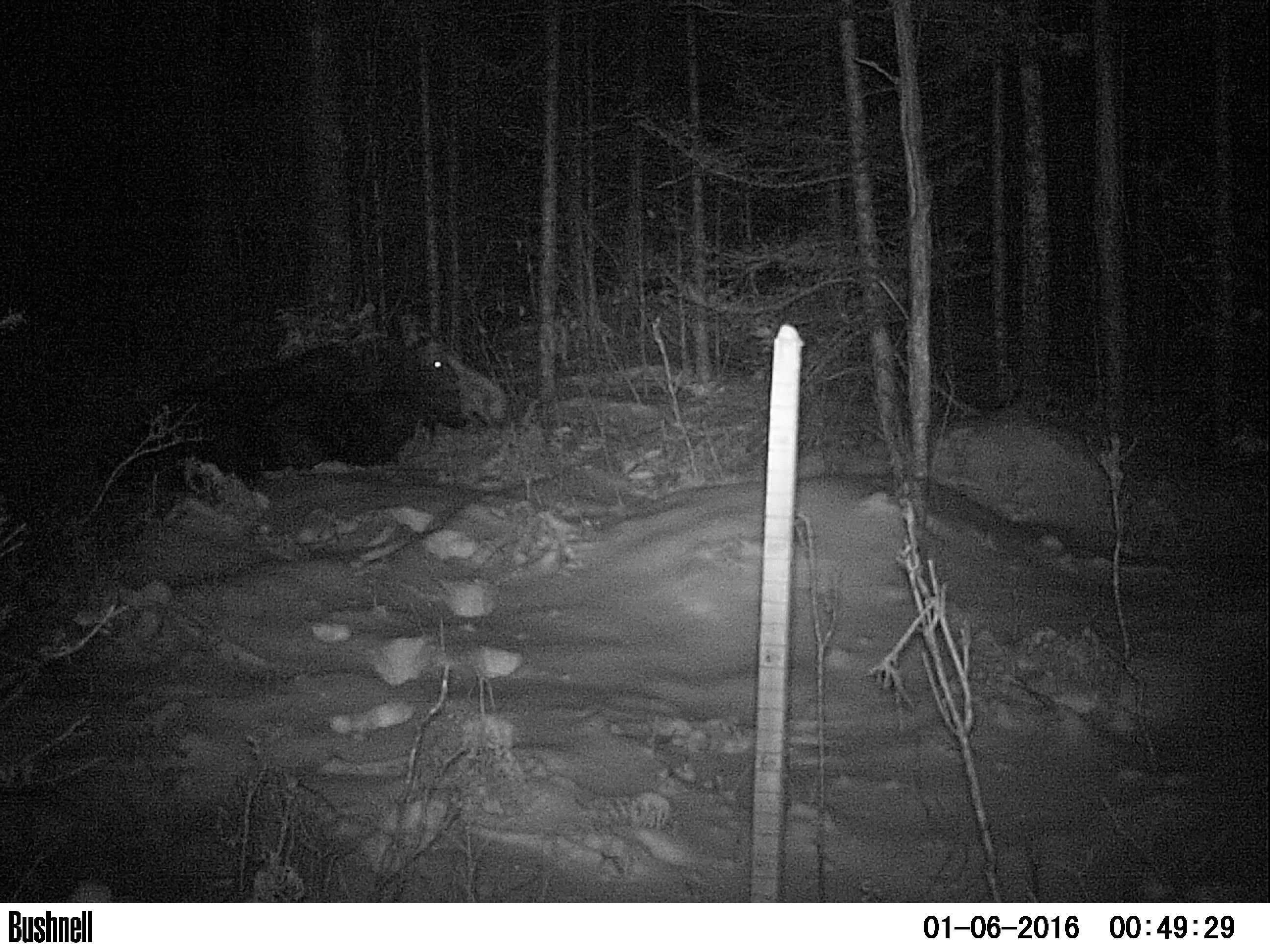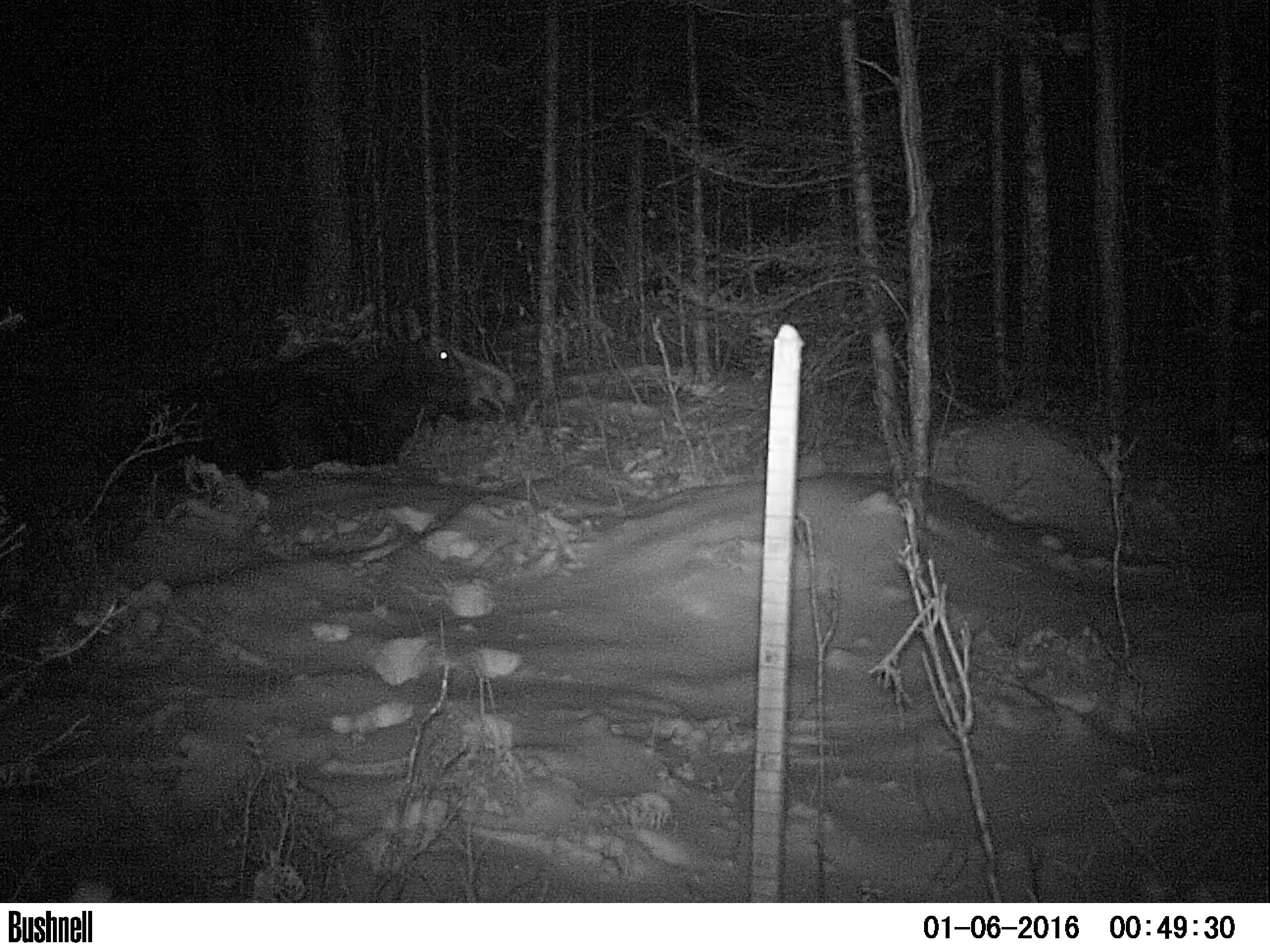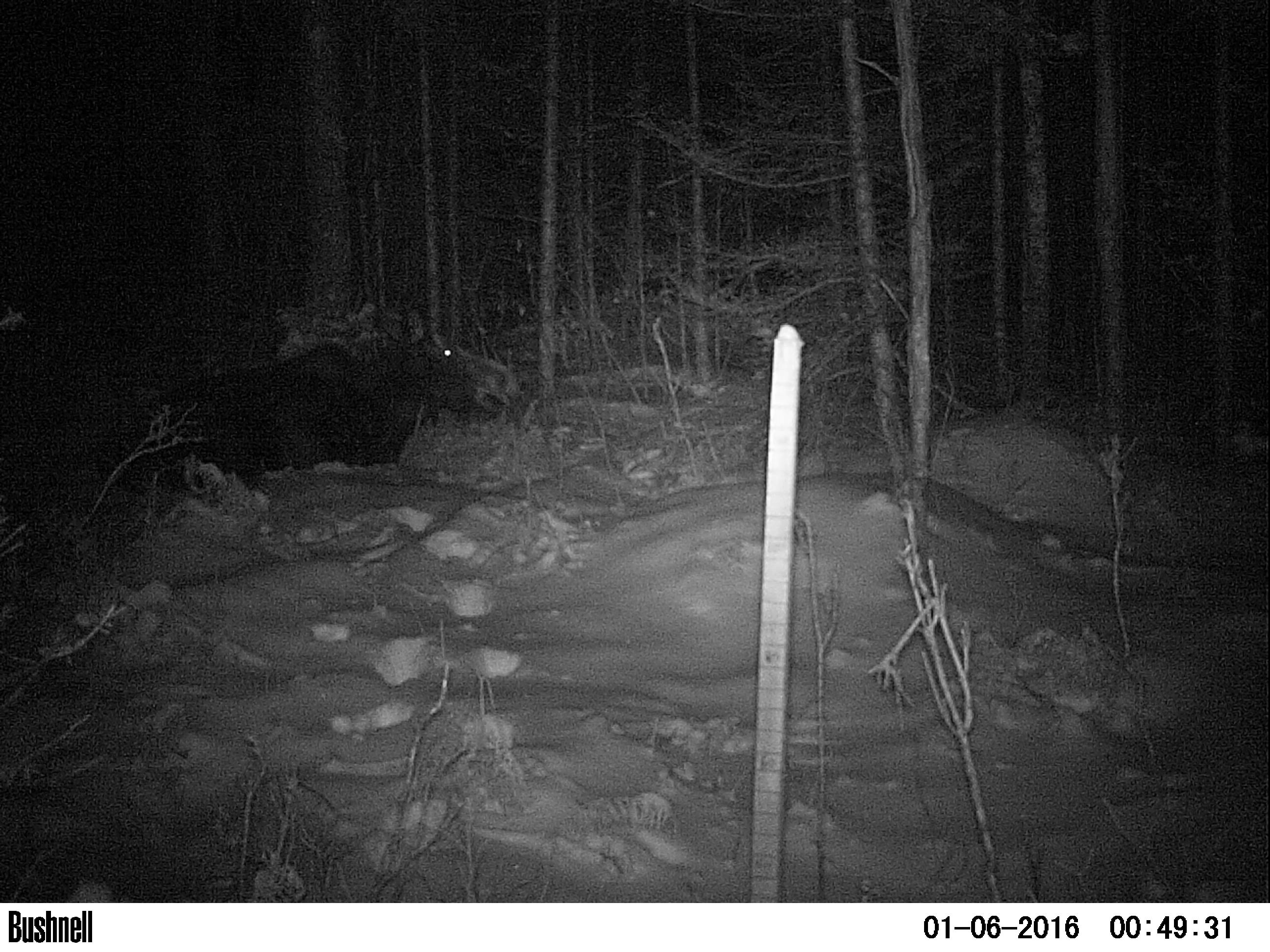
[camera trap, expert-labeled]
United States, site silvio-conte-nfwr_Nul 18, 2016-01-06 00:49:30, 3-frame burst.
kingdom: Animalia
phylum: Chordata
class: Mammalia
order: Artiodactyla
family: Cervidae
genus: Alces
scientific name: Alces alces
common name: moose